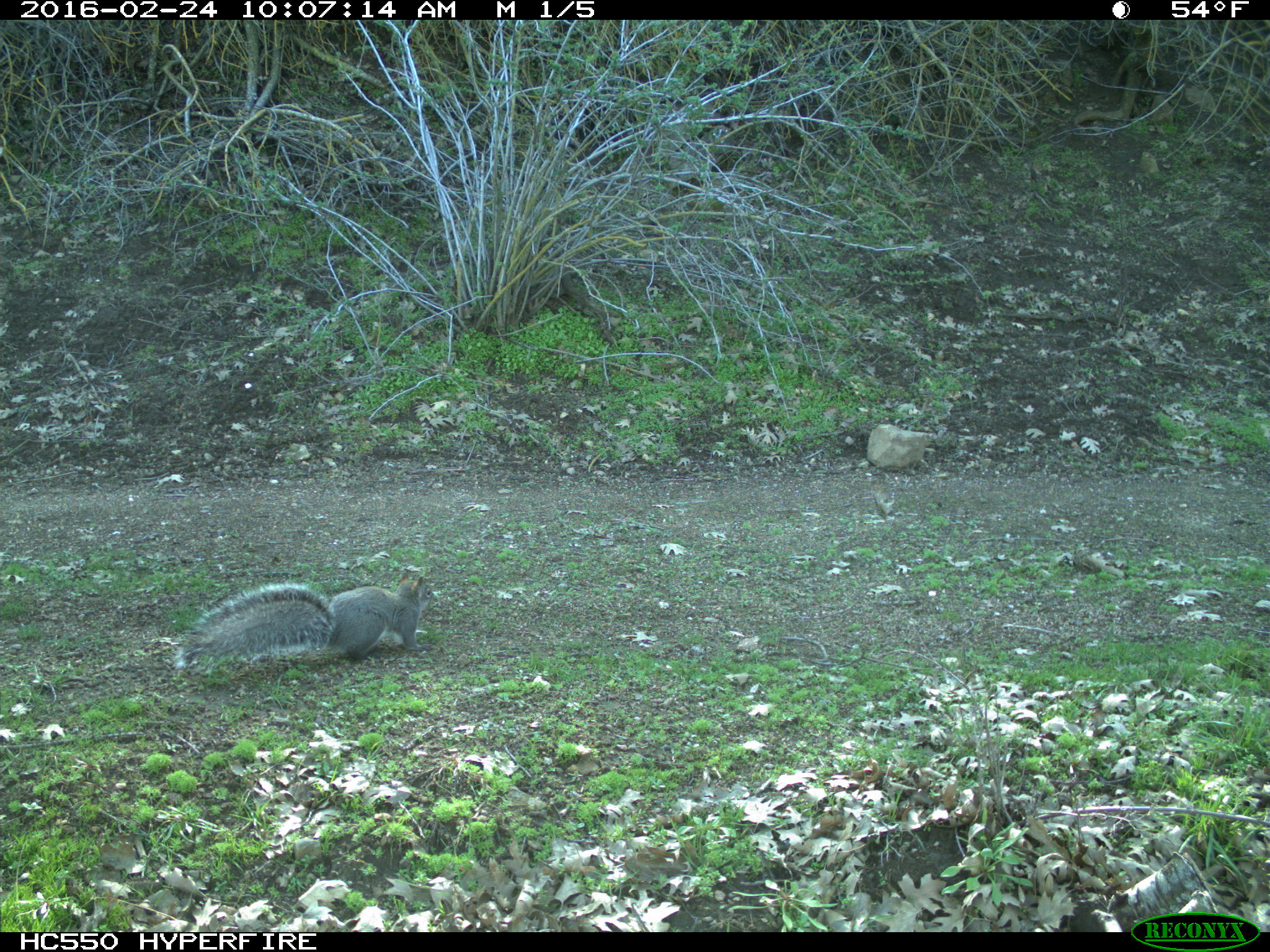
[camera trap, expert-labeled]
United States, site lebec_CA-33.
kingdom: Animalia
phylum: Chordata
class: Mammalia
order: Rodentia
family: Sciuridae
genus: Sciurus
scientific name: Sciurus carolinensis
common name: eastern gray squirrel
Sciurus carolinensis (eastern gray squirrel).